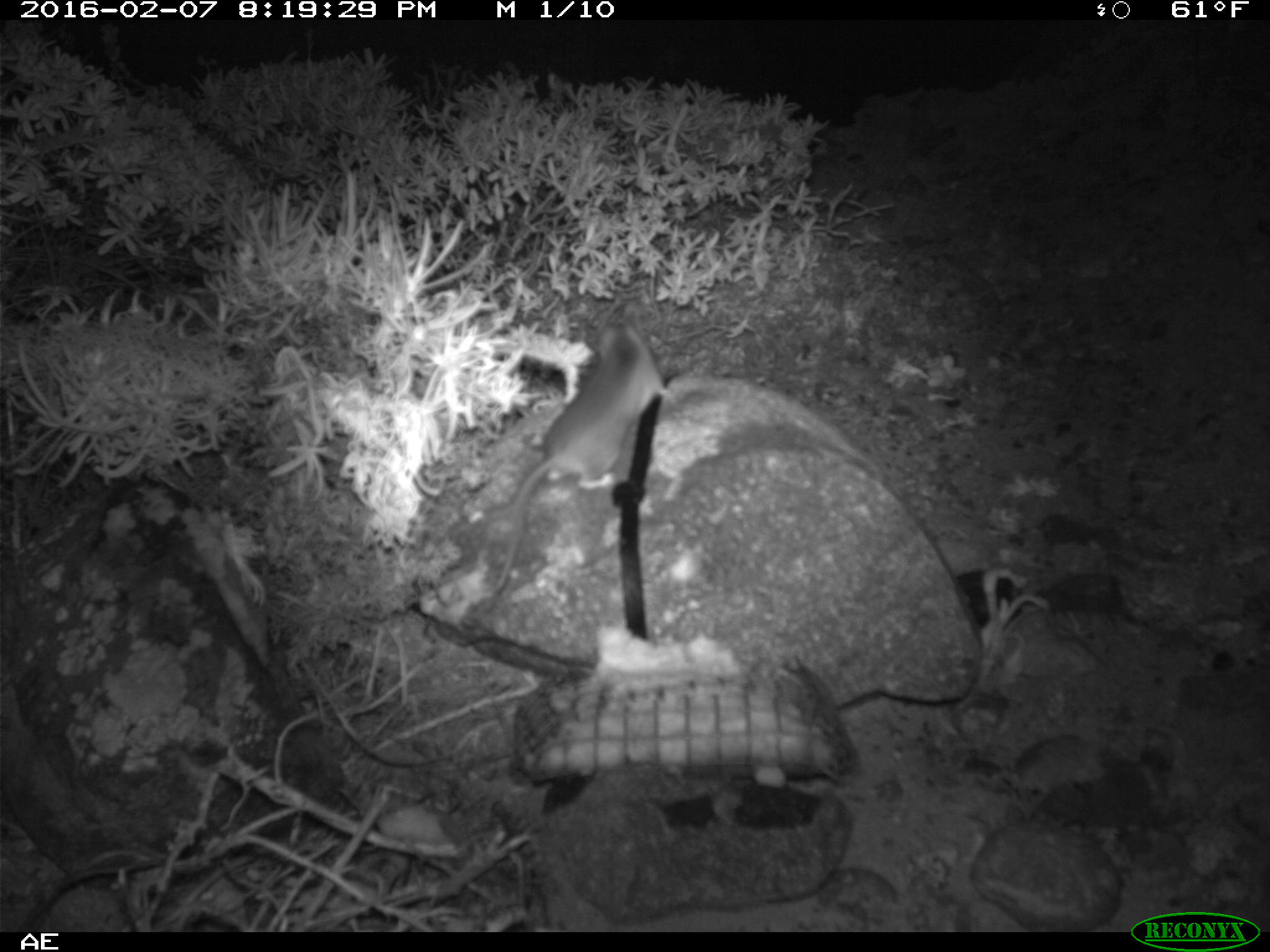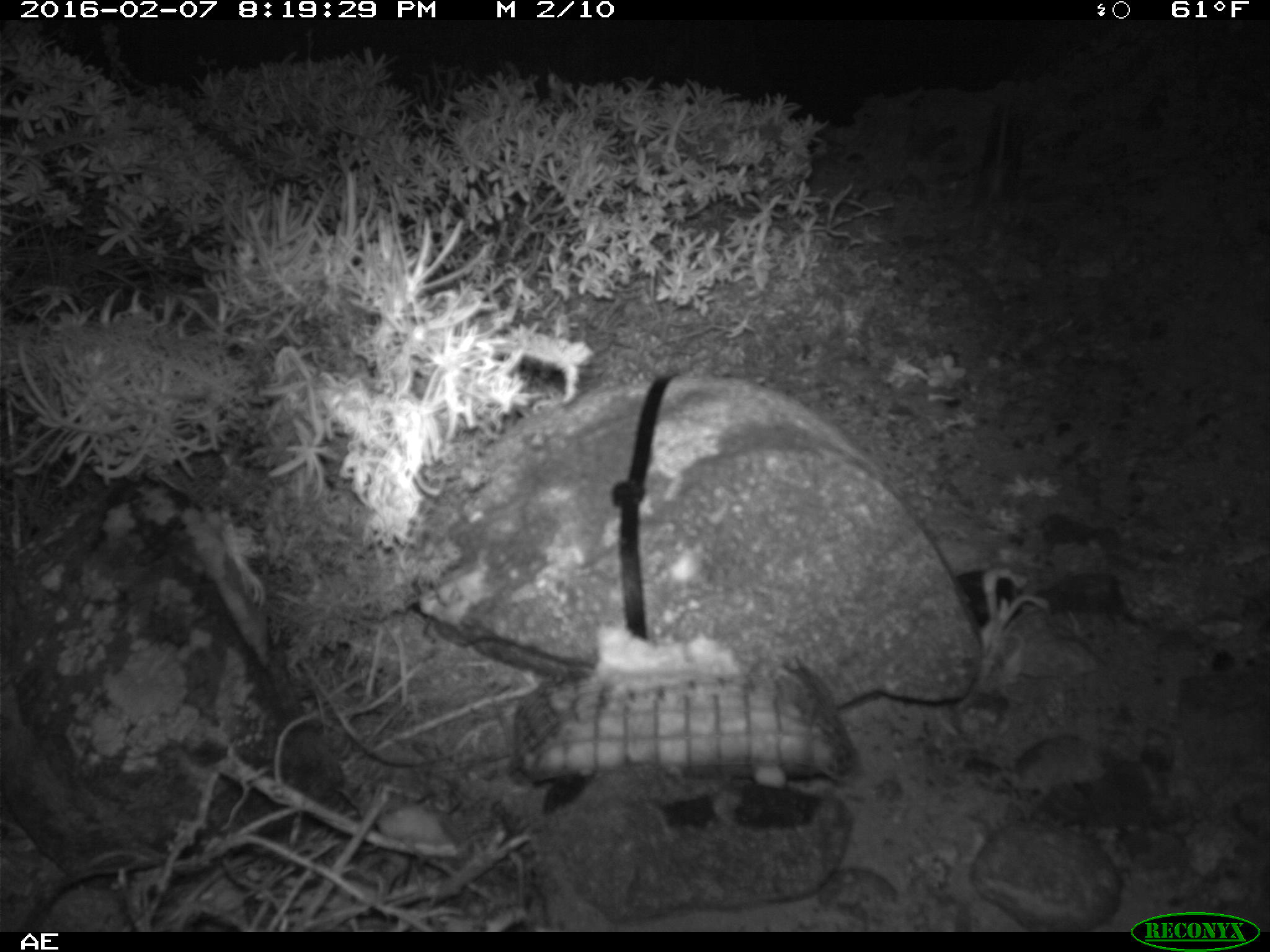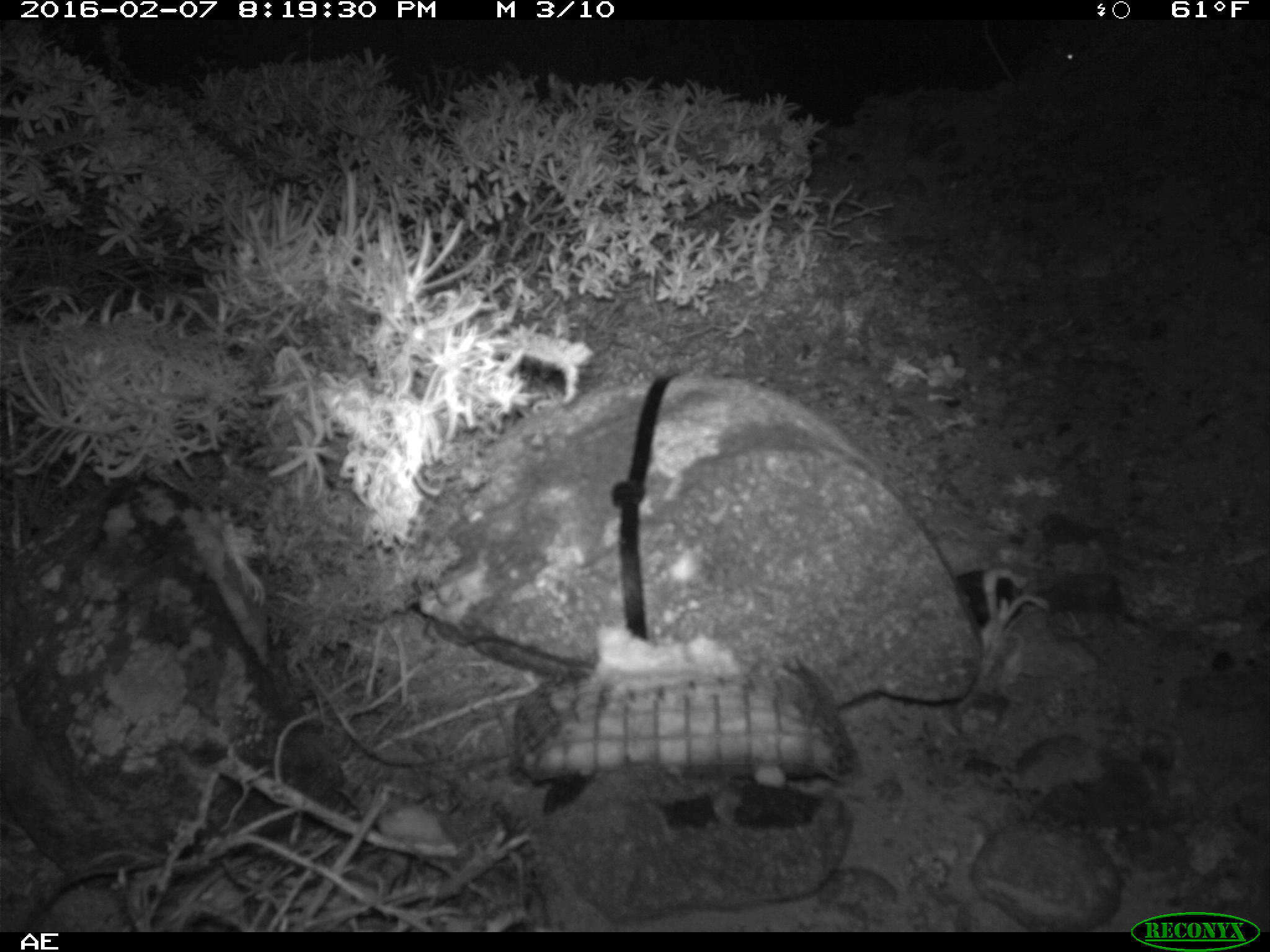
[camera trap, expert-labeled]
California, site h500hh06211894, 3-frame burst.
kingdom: Animalia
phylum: Chordata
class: Mammalia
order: Rodentia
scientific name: Rodentia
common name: rodent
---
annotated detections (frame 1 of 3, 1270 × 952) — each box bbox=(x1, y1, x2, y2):
rodent: bbox=(487, 311, 675, 602)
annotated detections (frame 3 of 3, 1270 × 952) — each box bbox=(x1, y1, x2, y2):
rodent: bbox=(983, 19, 1080, 82)